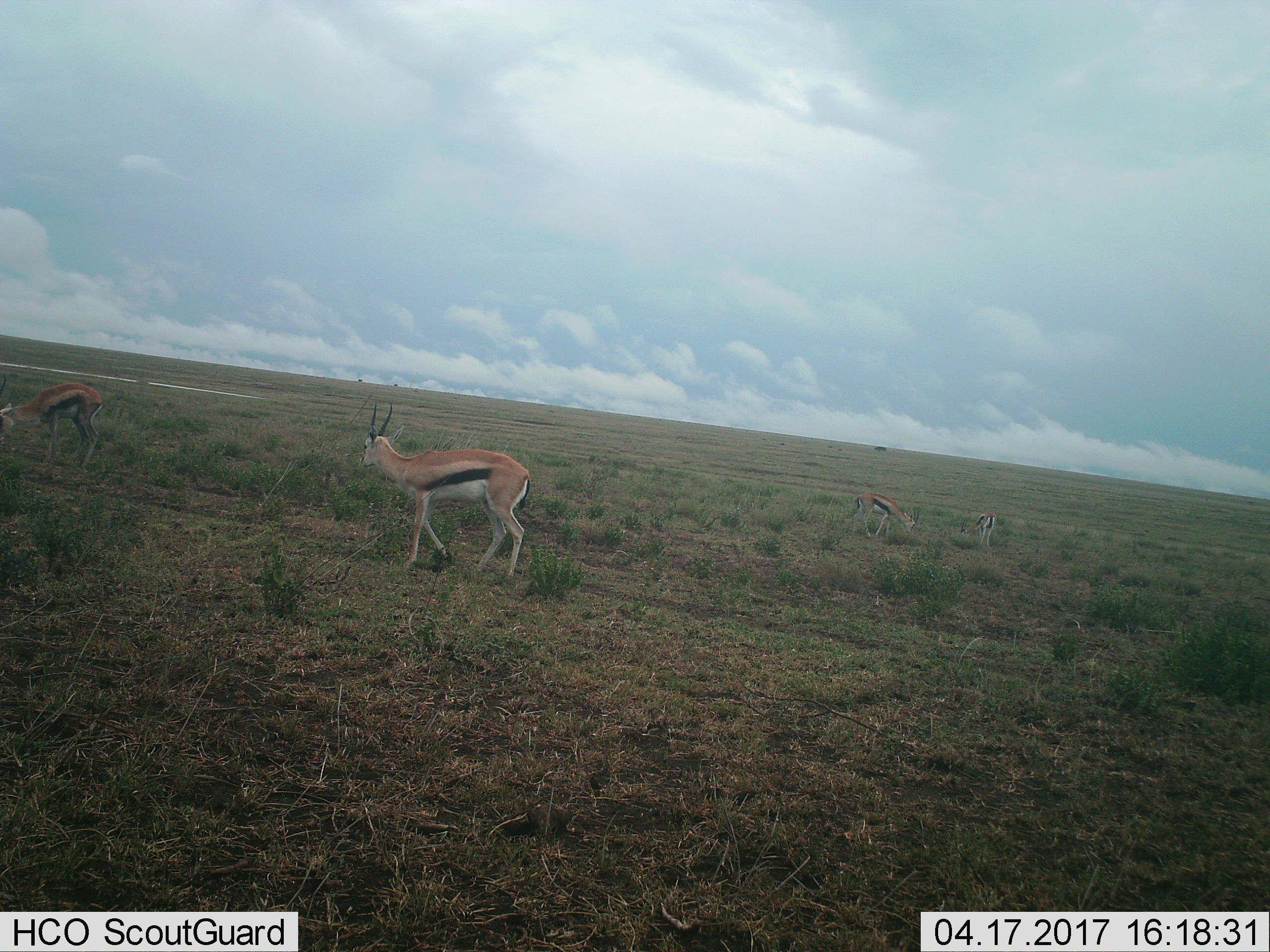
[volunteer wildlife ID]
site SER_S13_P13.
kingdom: Animalia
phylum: Chordata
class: Mammalia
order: Artiodactyla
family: Bovidae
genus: Eudorcas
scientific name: Eudorcas thomsonii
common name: thomson's gazelle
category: gazellethomsons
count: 4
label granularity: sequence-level